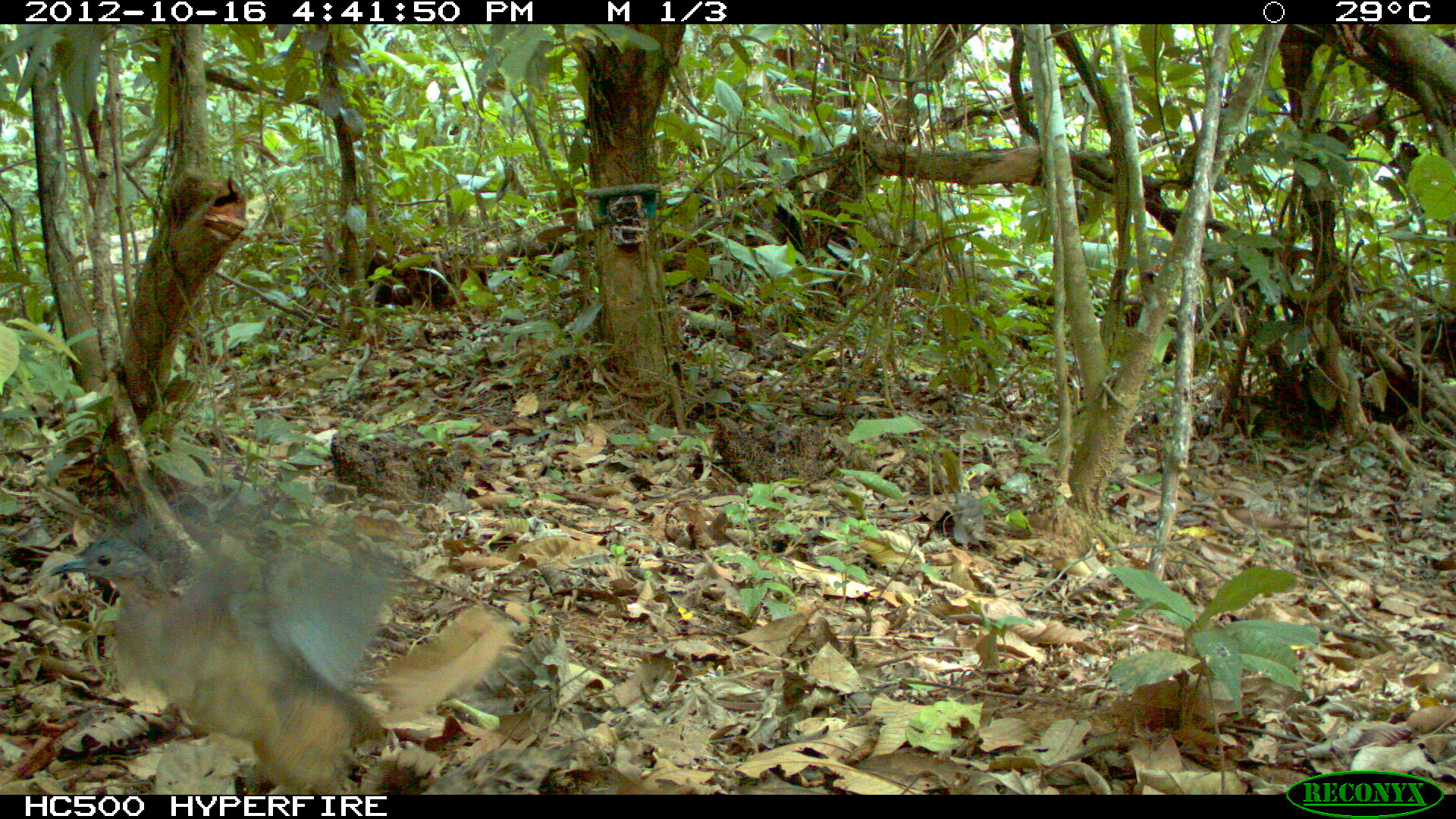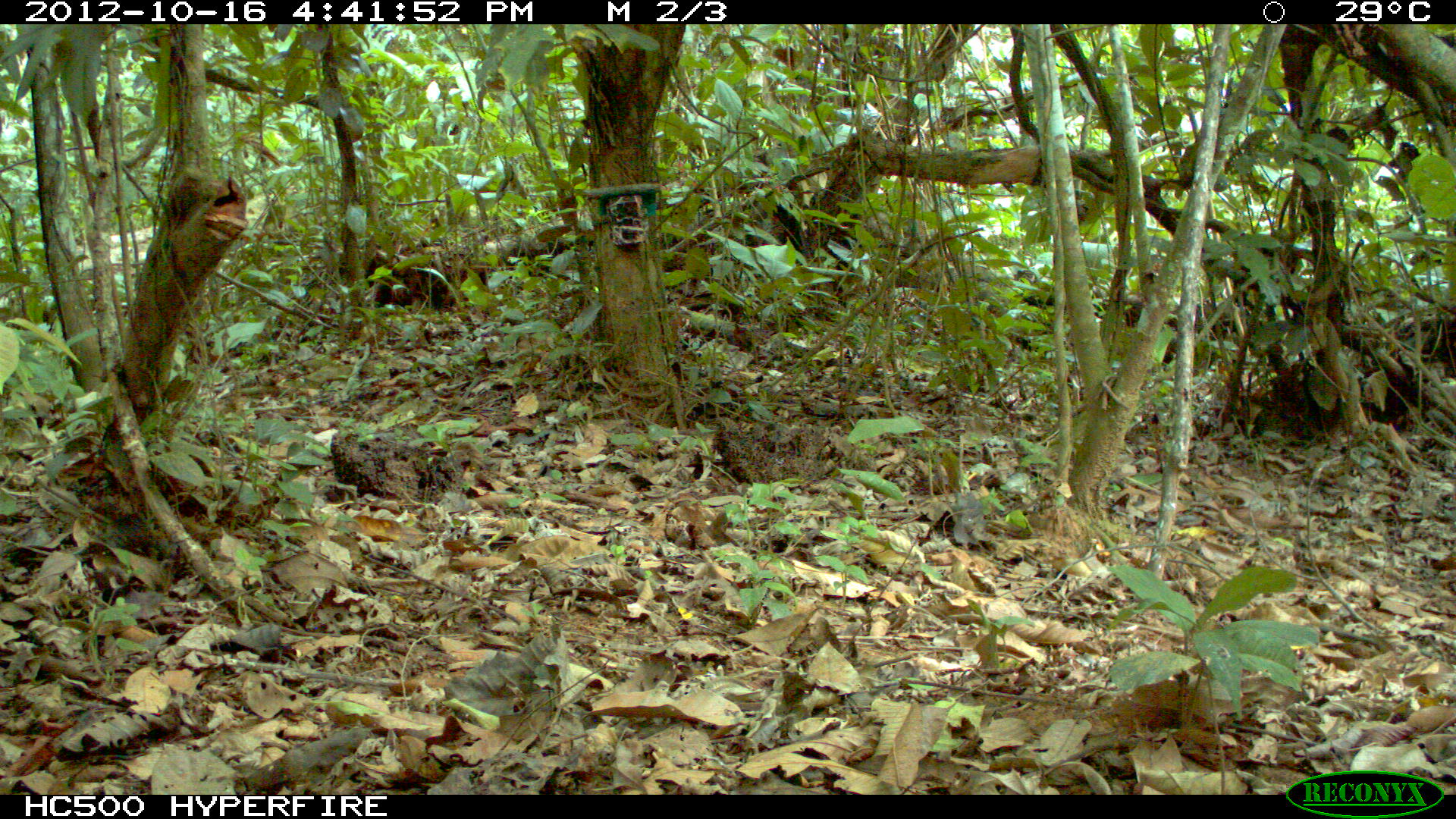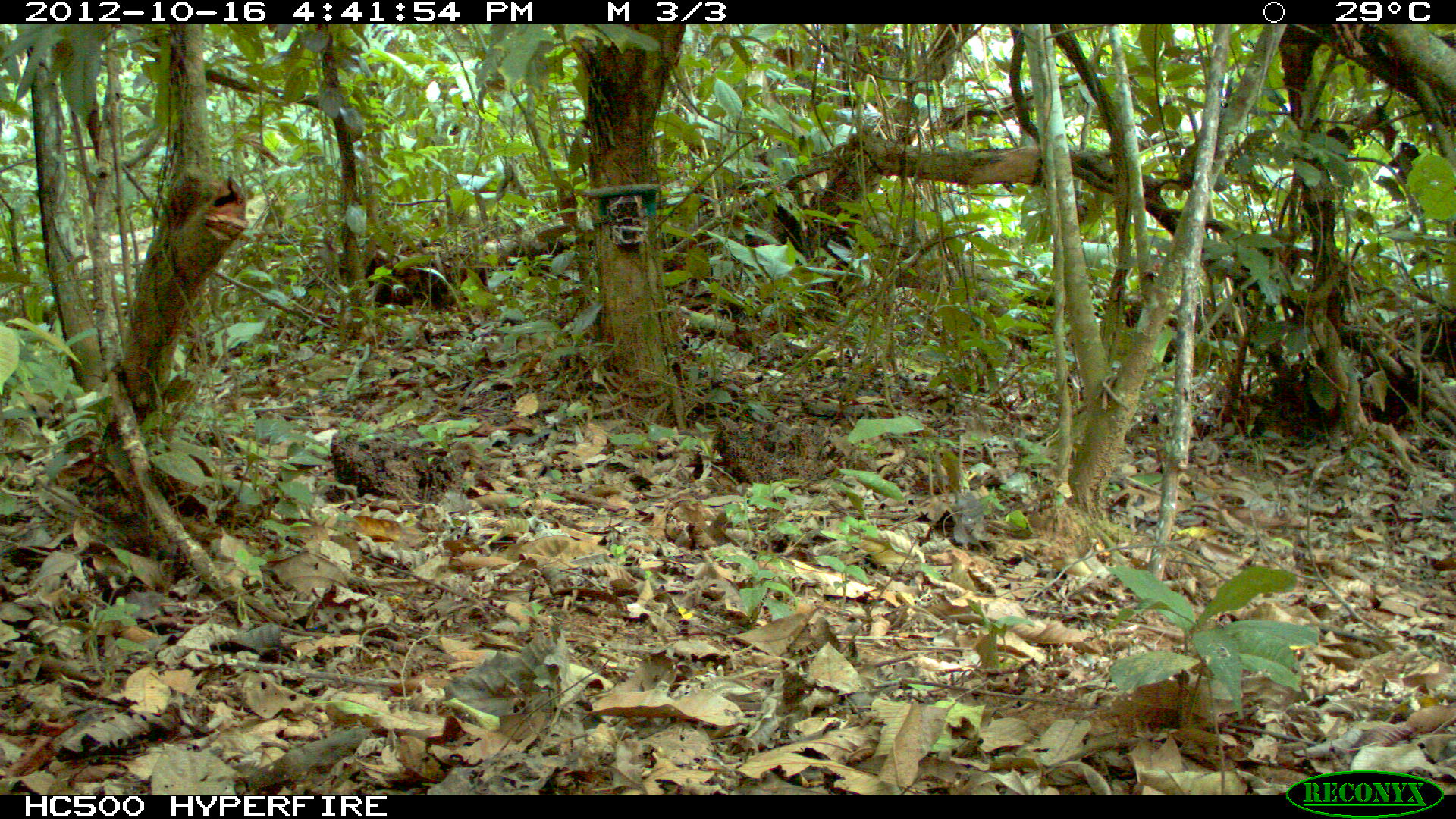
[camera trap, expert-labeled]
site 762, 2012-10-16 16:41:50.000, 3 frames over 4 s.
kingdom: Animalia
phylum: Chordata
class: Aves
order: Galliformes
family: Phasianidae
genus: Alectoris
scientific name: Alectoris rufa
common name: red-legged partridge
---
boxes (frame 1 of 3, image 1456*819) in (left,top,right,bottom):
alectoris rufa: (45,532,385,796)